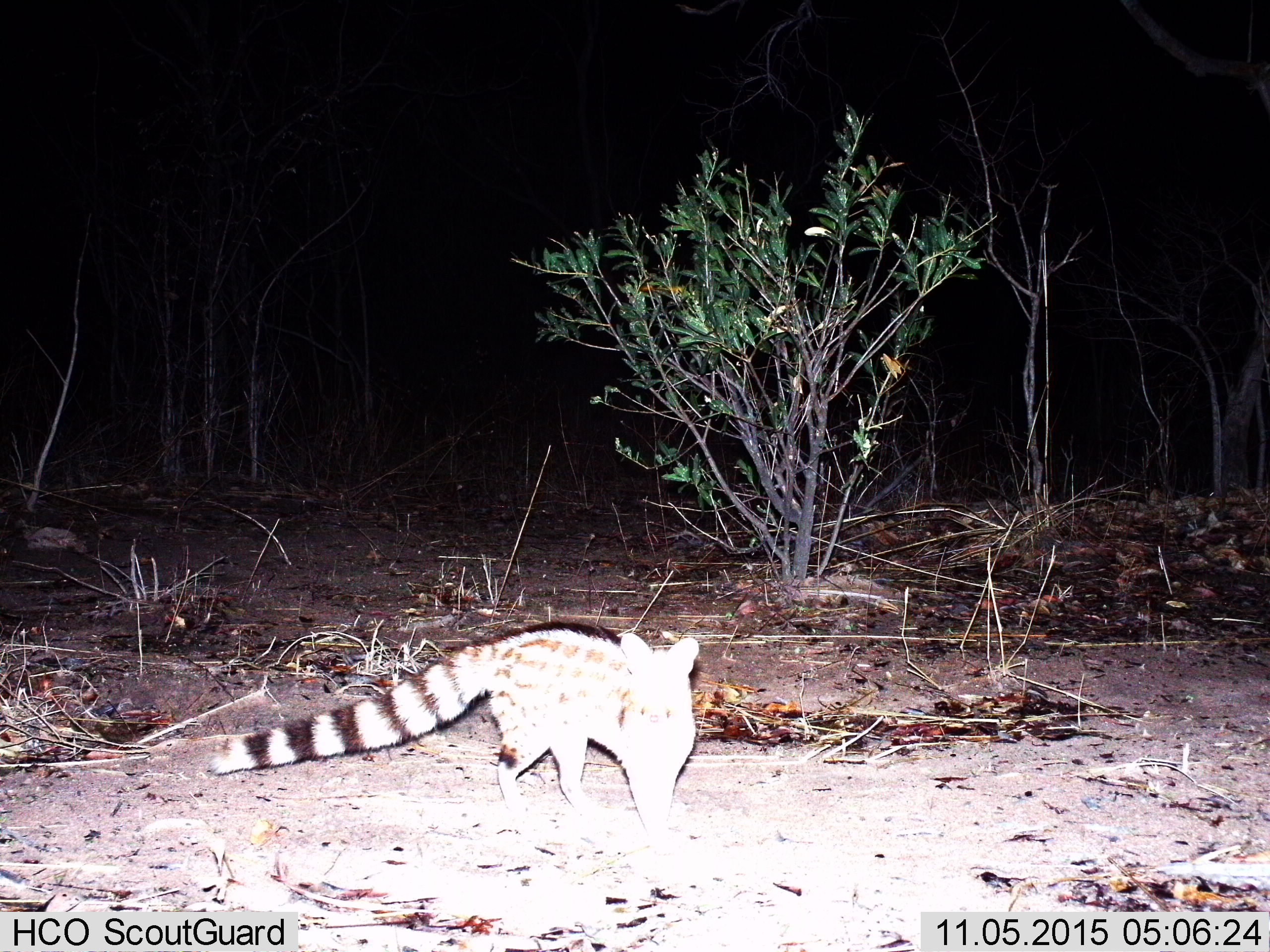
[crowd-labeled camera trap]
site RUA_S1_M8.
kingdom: Animalia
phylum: Chordata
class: Mammalia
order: Carnivora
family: Viverridae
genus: Genetta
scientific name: Genetta genetta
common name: small-spotted genet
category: genetcommonsmallspotted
Genetcommonsmallspotted (small-spotted genet) (Genetta genetta), count 1. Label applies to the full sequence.